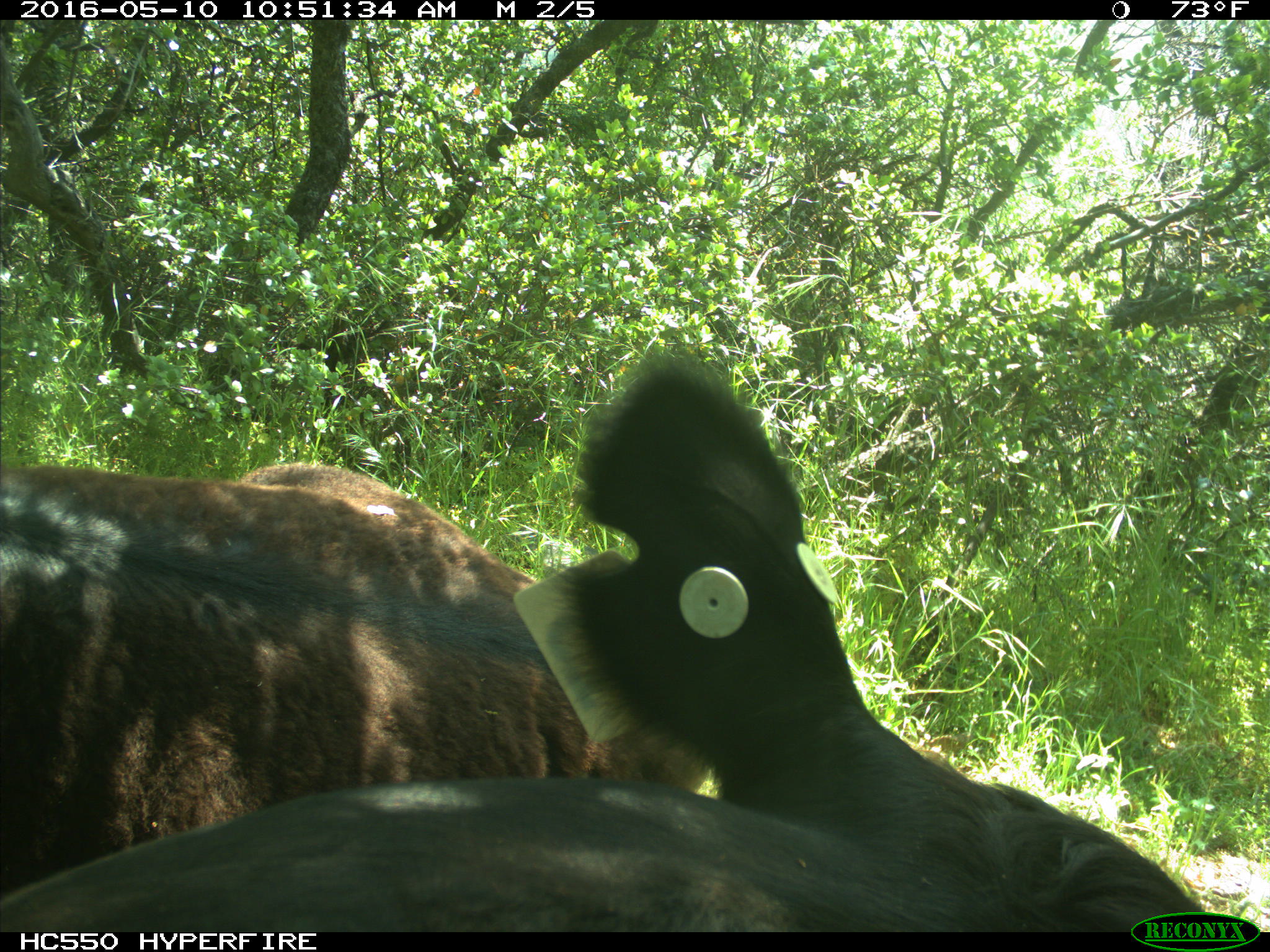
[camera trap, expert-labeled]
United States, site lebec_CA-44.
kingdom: Animalia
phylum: Chordata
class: Mammalia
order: Artiodactyla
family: Bovidae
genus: Bos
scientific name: Bos taurus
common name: domestic cow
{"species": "Bos taurus (domestic cow)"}